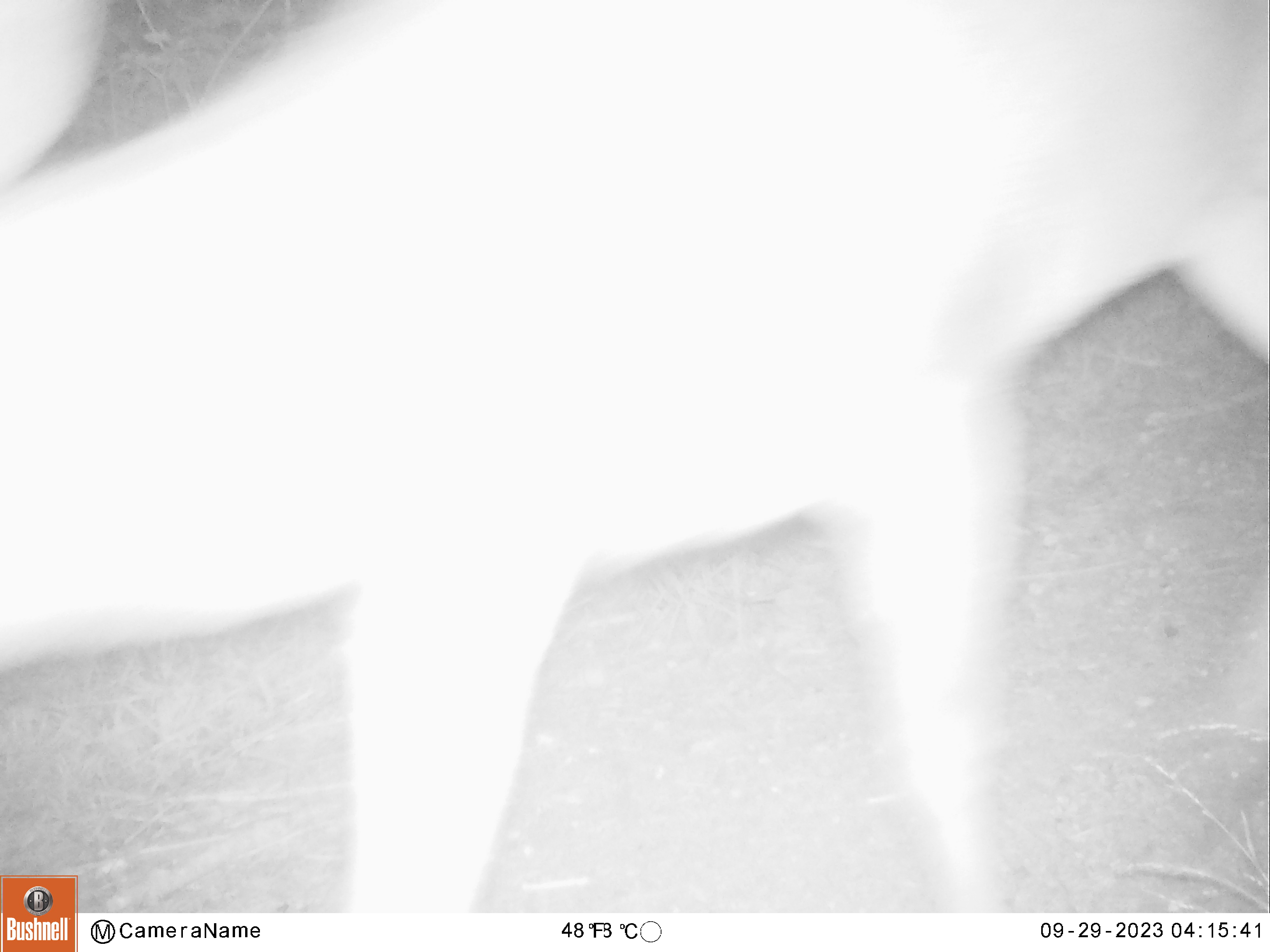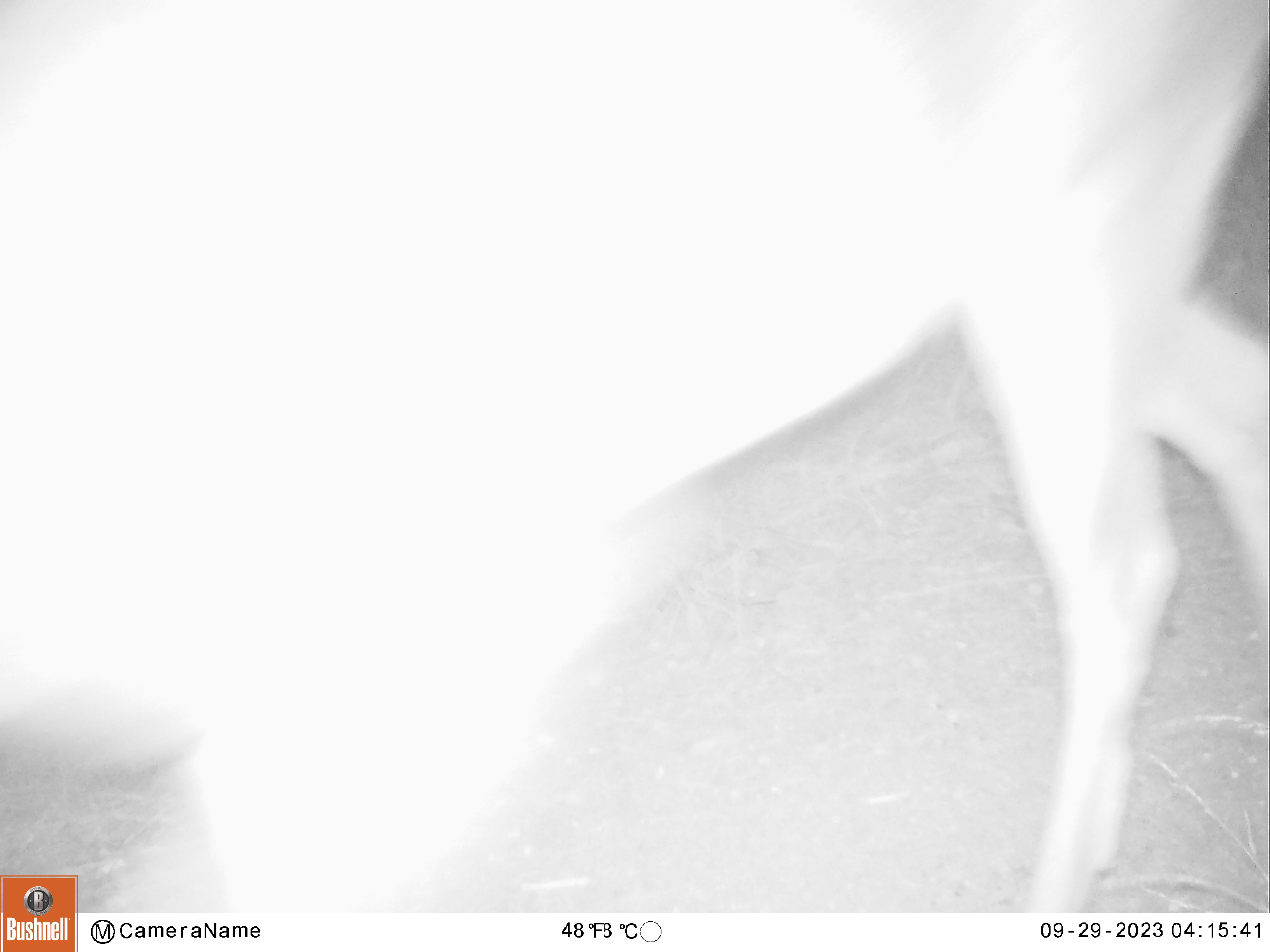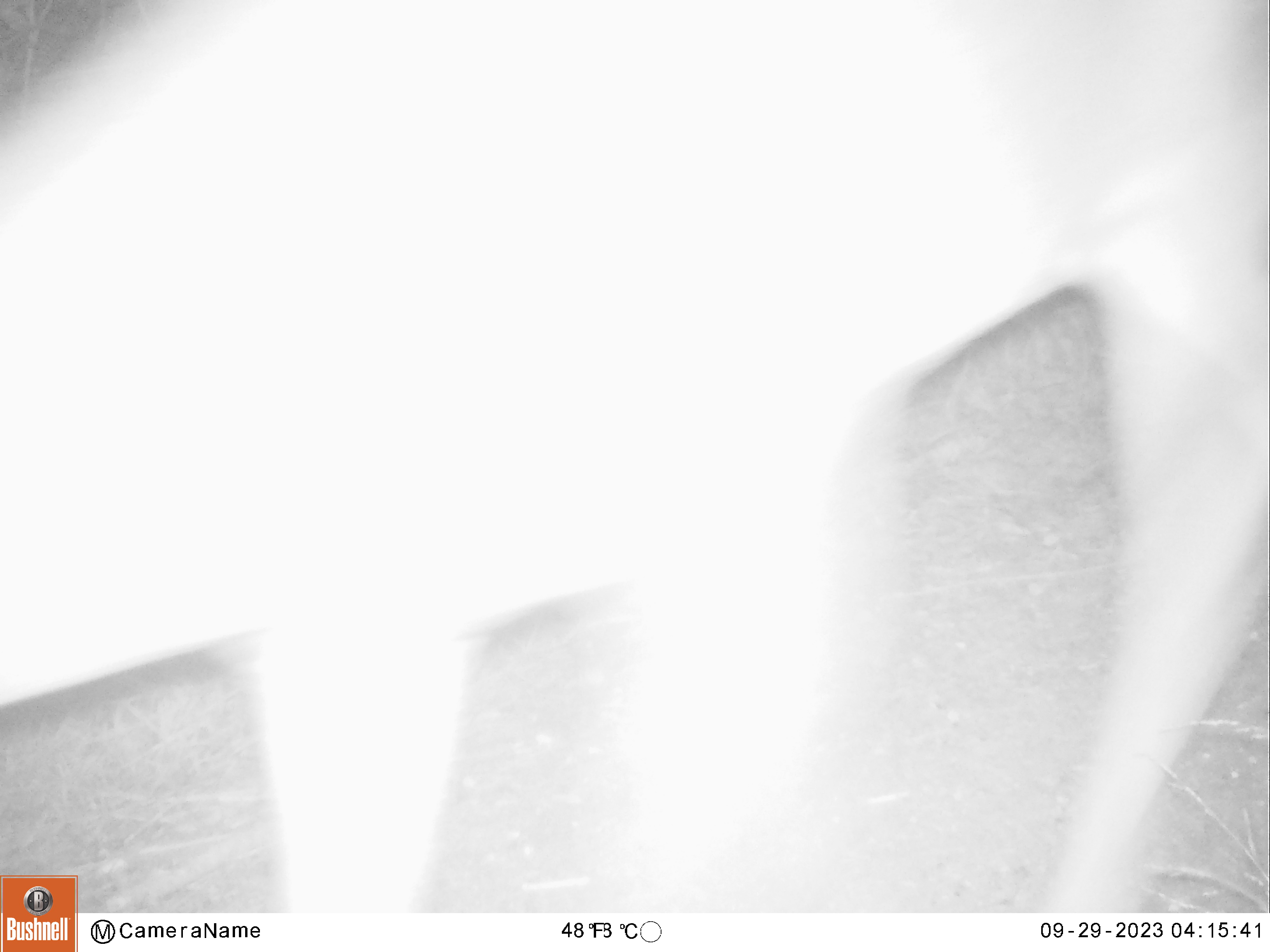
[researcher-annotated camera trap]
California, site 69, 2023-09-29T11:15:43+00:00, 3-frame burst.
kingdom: Animalia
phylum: Chordata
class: Mammalia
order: Artiodactyla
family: Cervidae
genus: Odocoileus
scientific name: Odocoileus hemionus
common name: mule deer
Mule deer (Odocoileus hemionus).